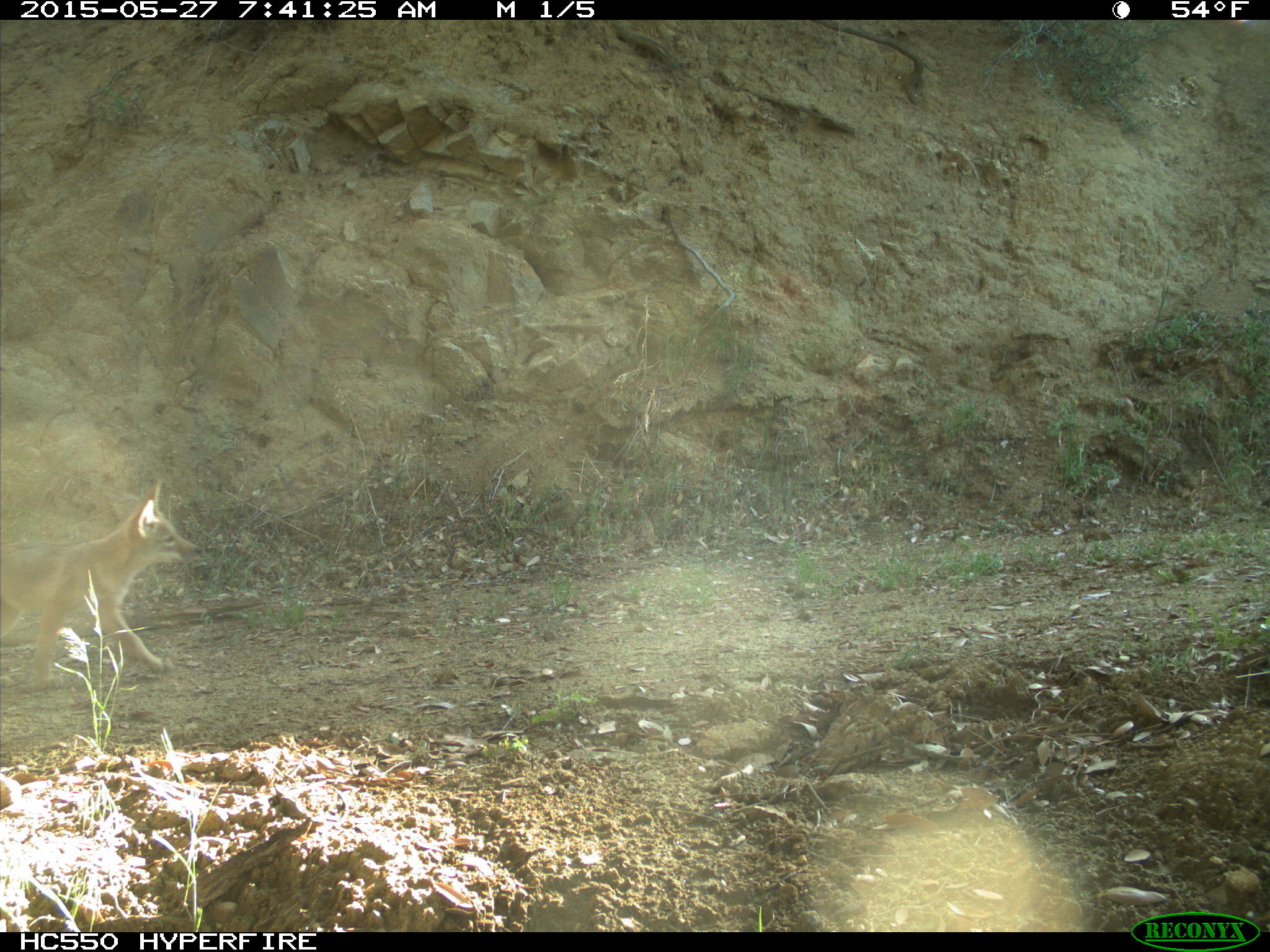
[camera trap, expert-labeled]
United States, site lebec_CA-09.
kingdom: Animalia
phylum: Chordata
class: Mammalia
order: Carnivora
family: Canidae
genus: Canis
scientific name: Canis latrans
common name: coyote